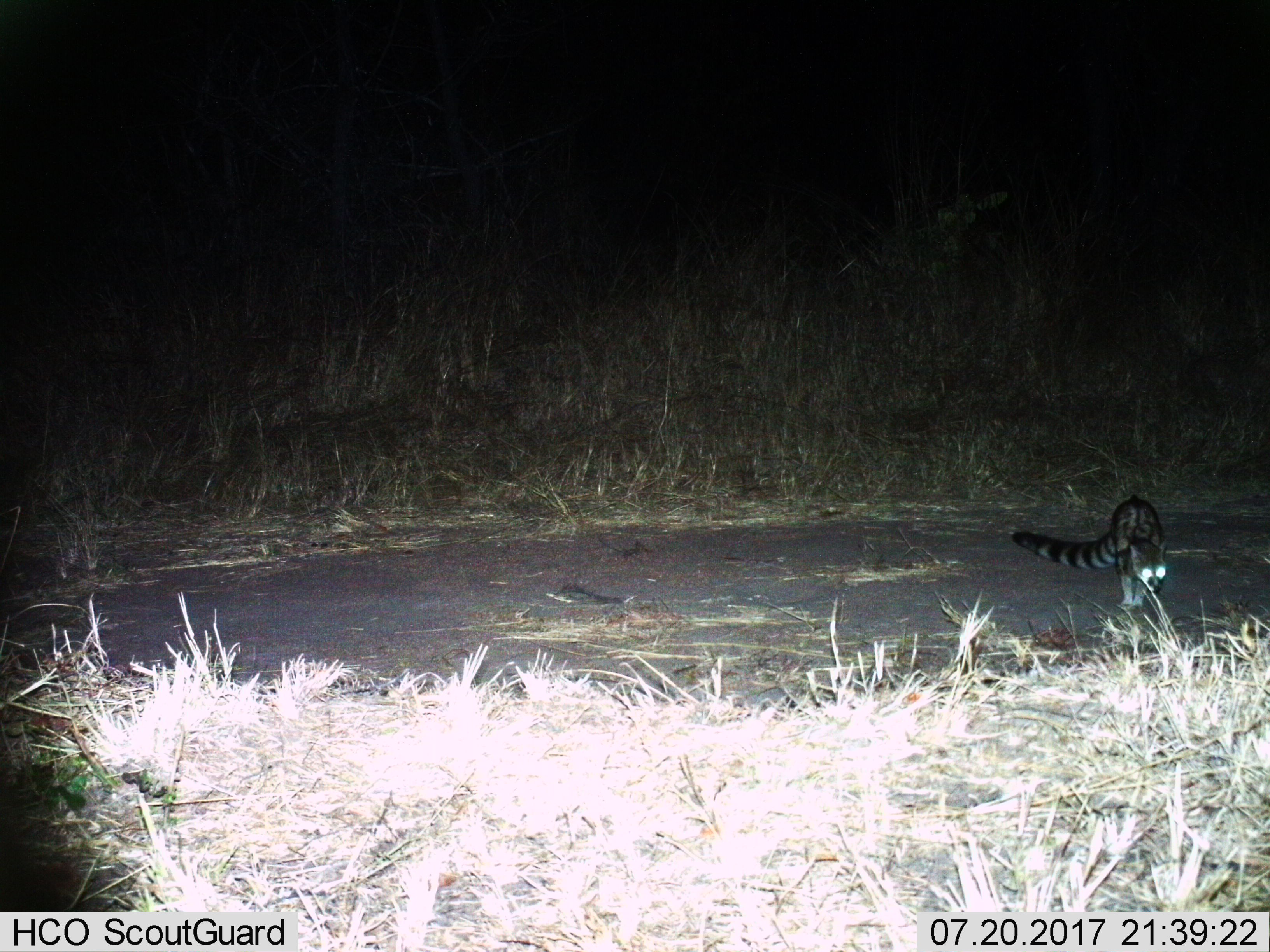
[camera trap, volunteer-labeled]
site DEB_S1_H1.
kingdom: Animalia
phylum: Chordata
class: Mammalia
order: Carnivora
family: Viverridae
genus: Genetta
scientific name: Genetta genetta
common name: small-spotted genet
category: genetcommonsmallspotted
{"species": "genetcommonsmallspotted (small-spotted genet) (Genetta genetta)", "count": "1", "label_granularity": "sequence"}